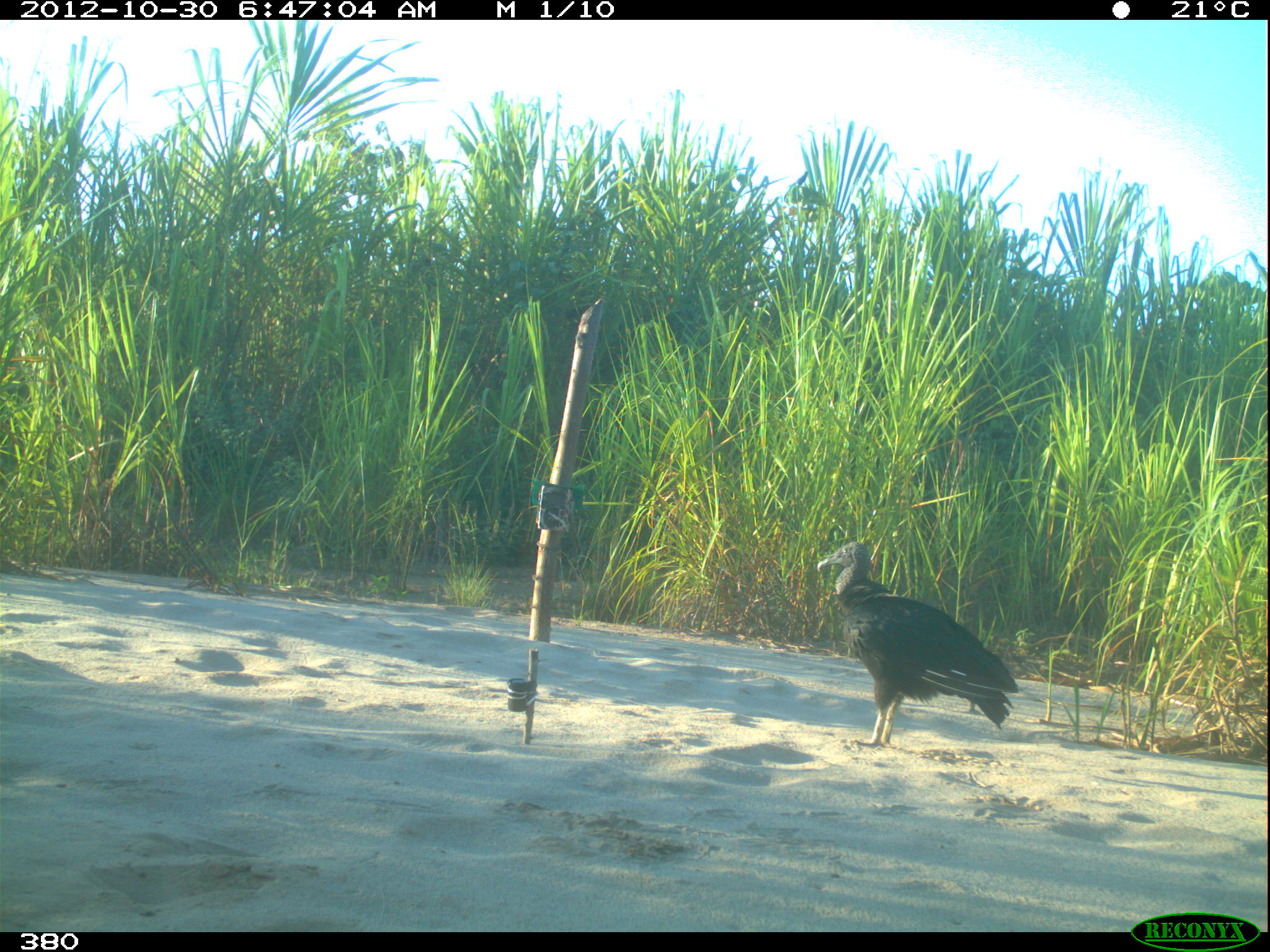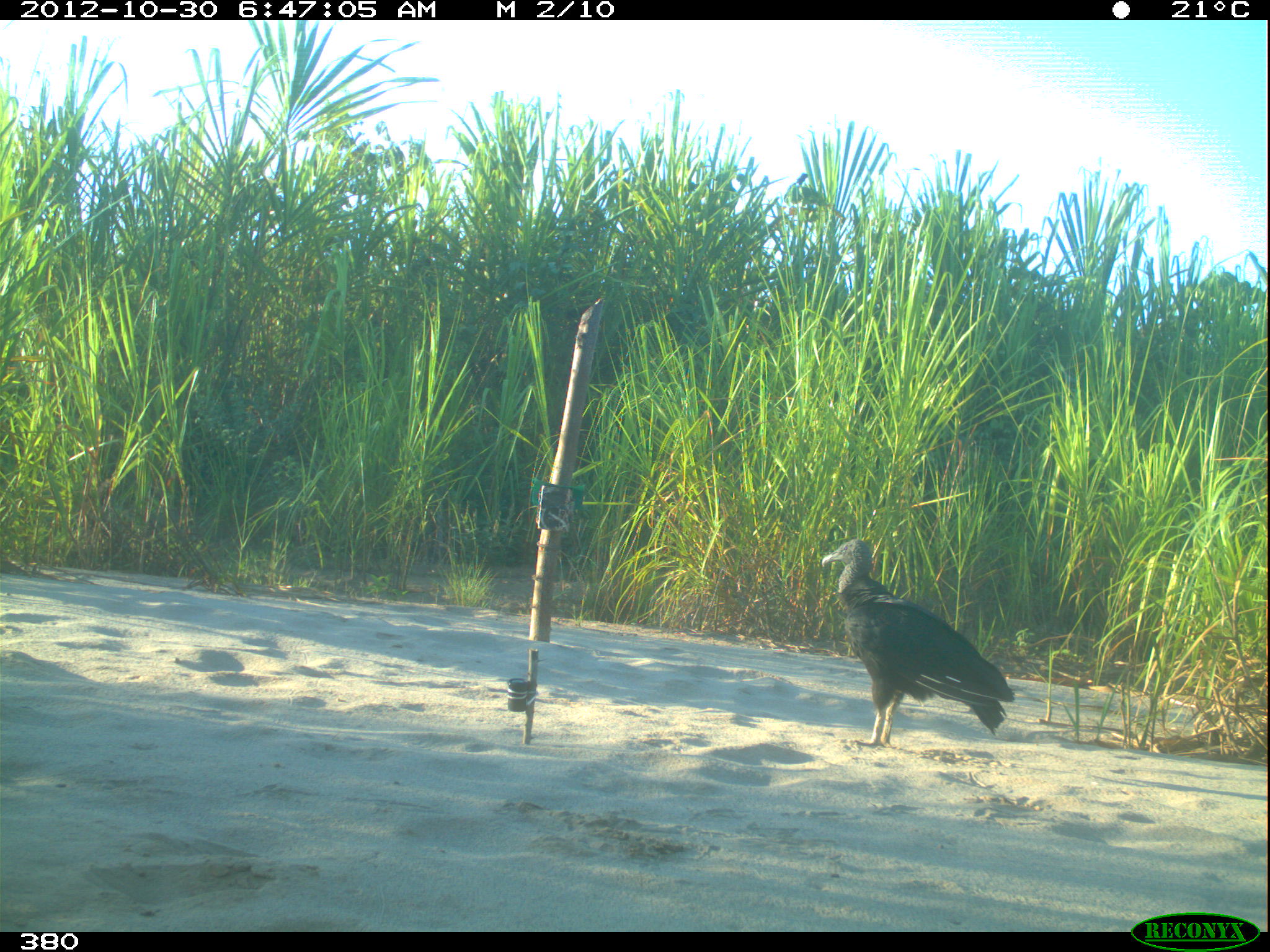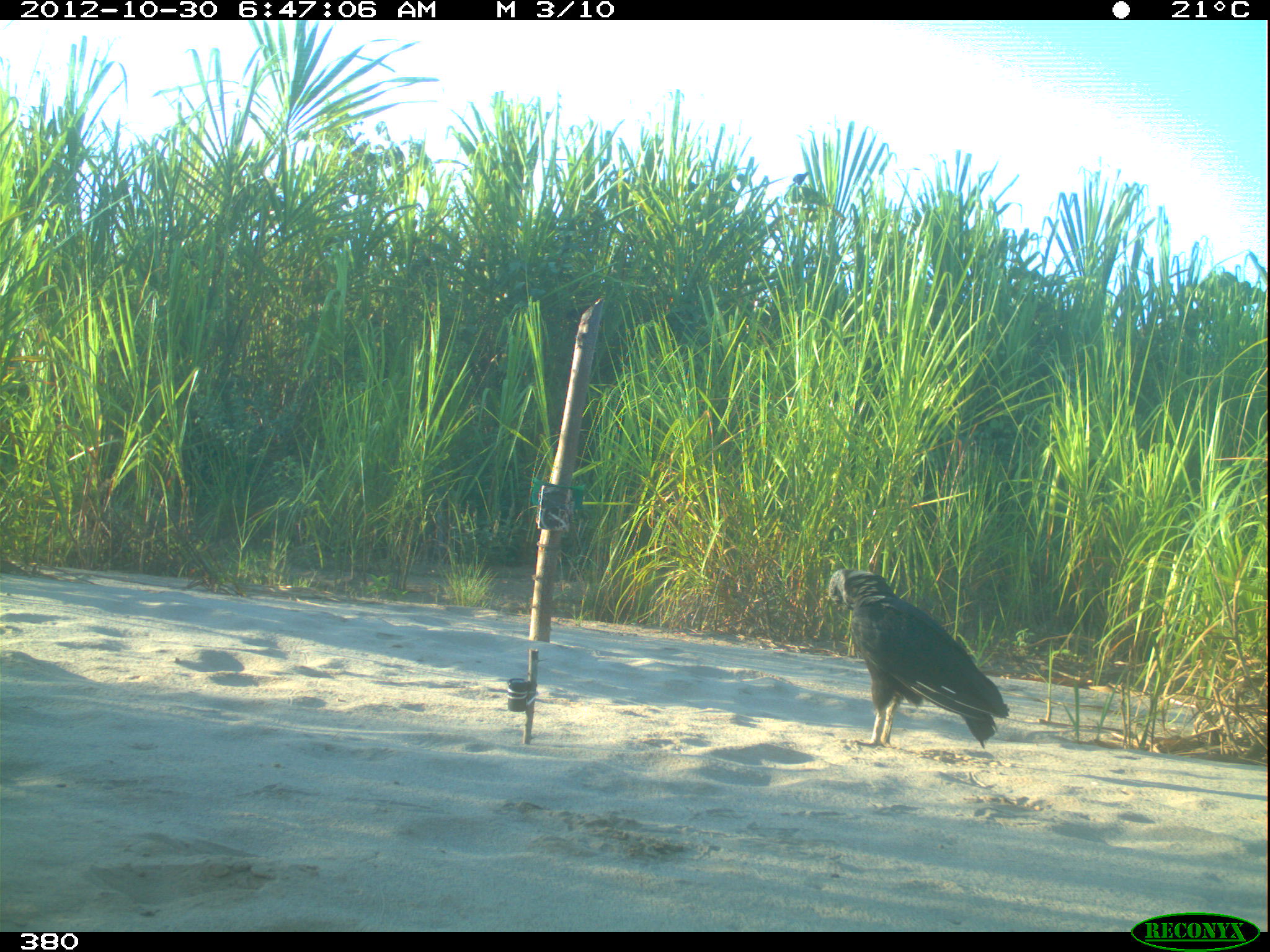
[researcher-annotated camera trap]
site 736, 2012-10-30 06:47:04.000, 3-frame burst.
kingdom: Animalia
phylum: Chordata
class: Aves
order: Cathartiformes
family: Cathartidae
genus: Coragyps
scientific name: Coragyps atratus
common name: black vulture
Coragyps atratus (black vulture).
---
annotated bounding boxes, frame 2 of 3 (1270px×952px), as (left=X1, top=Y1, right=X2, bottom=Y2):
coragyps atratus: (left=820, top=537, right=1015, bottom=749)